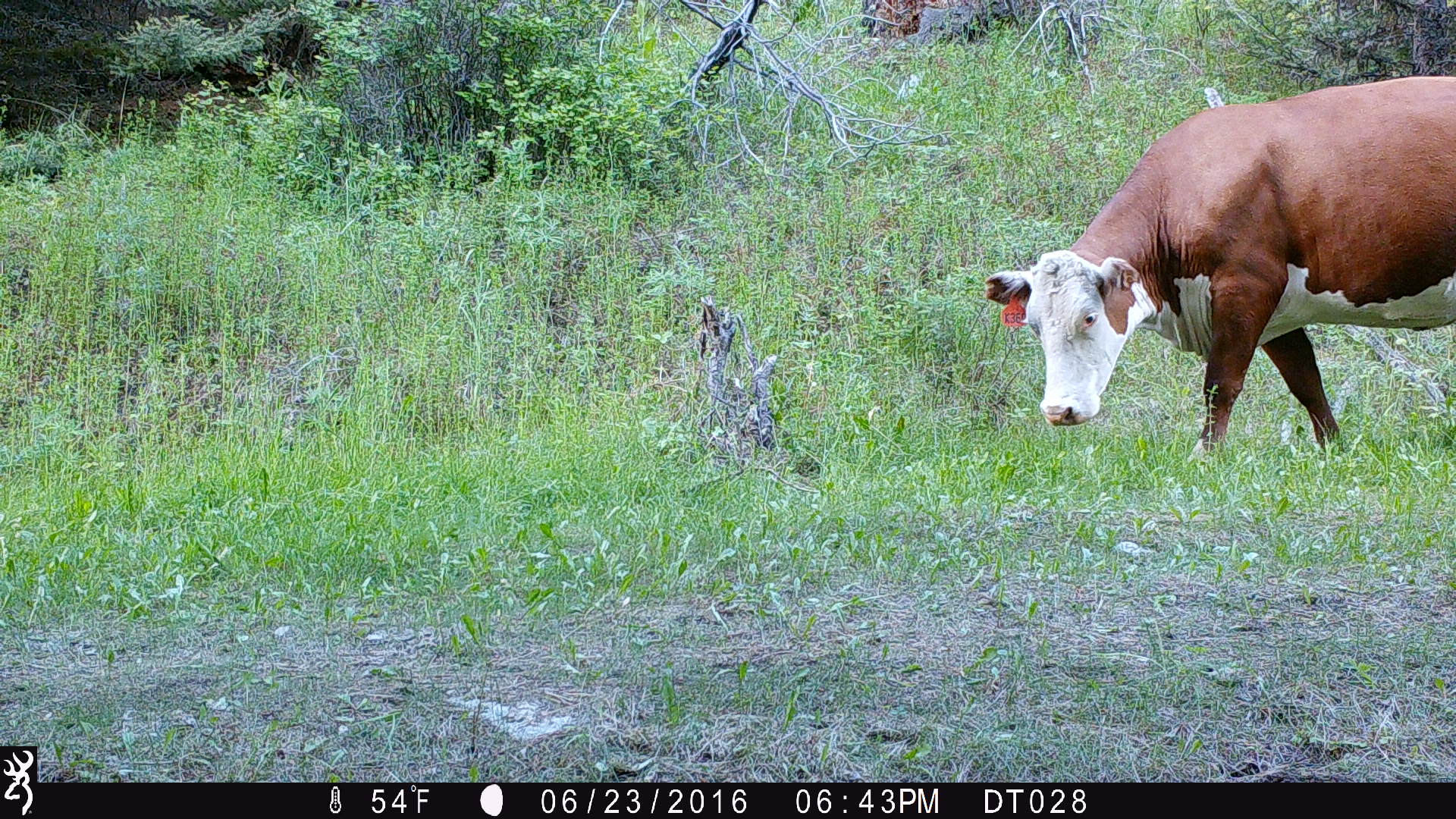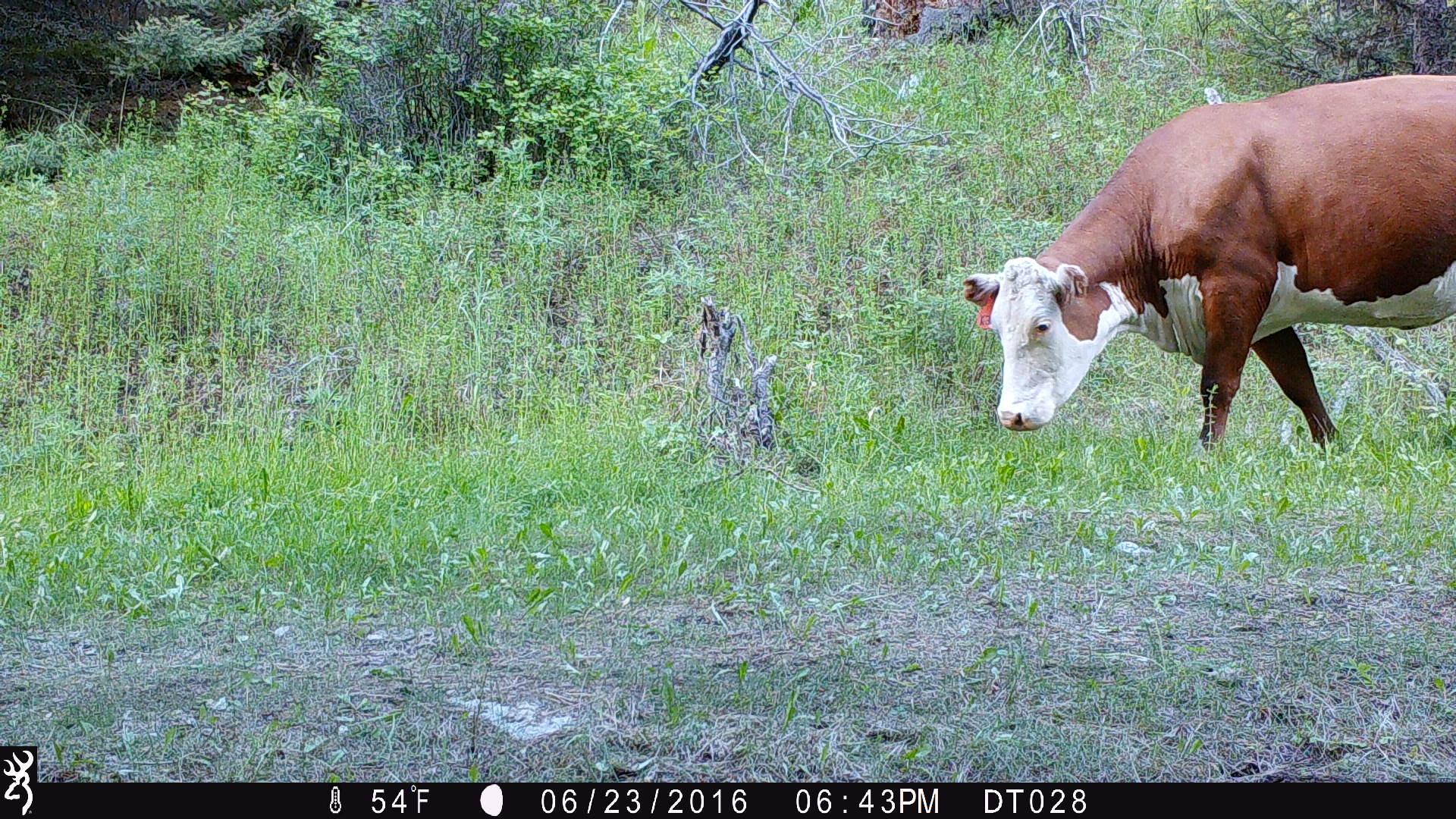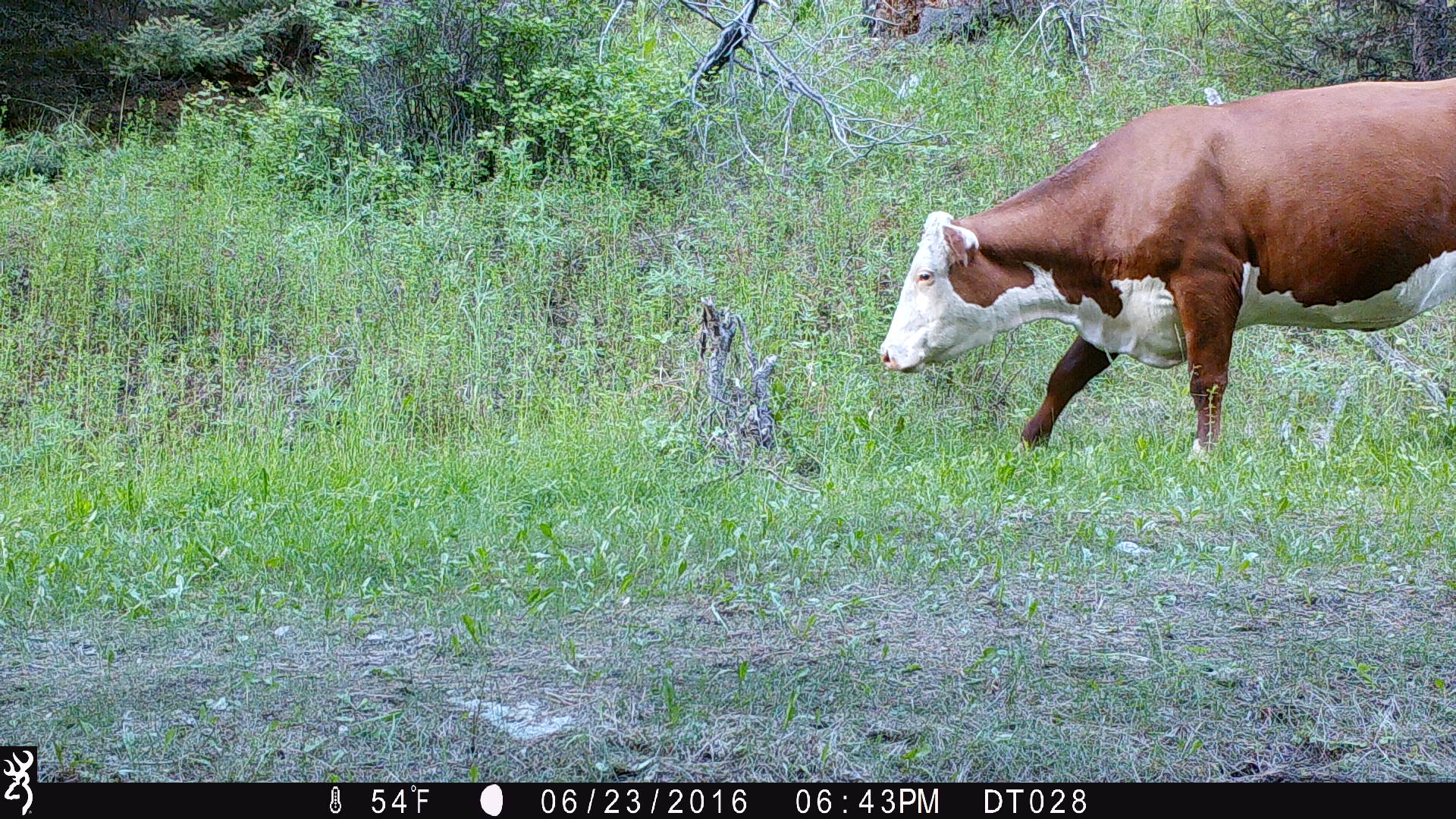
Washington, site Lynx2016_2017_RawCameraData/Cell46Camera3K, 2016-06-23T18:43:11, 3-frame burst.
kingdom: Animalia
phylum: Chordata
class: Mammalia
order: Artiodactyla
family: Bovidae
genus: Bos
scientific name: Bos taurus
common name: domestic cattle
Domestic cattle (Bos taurus). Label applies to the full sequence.